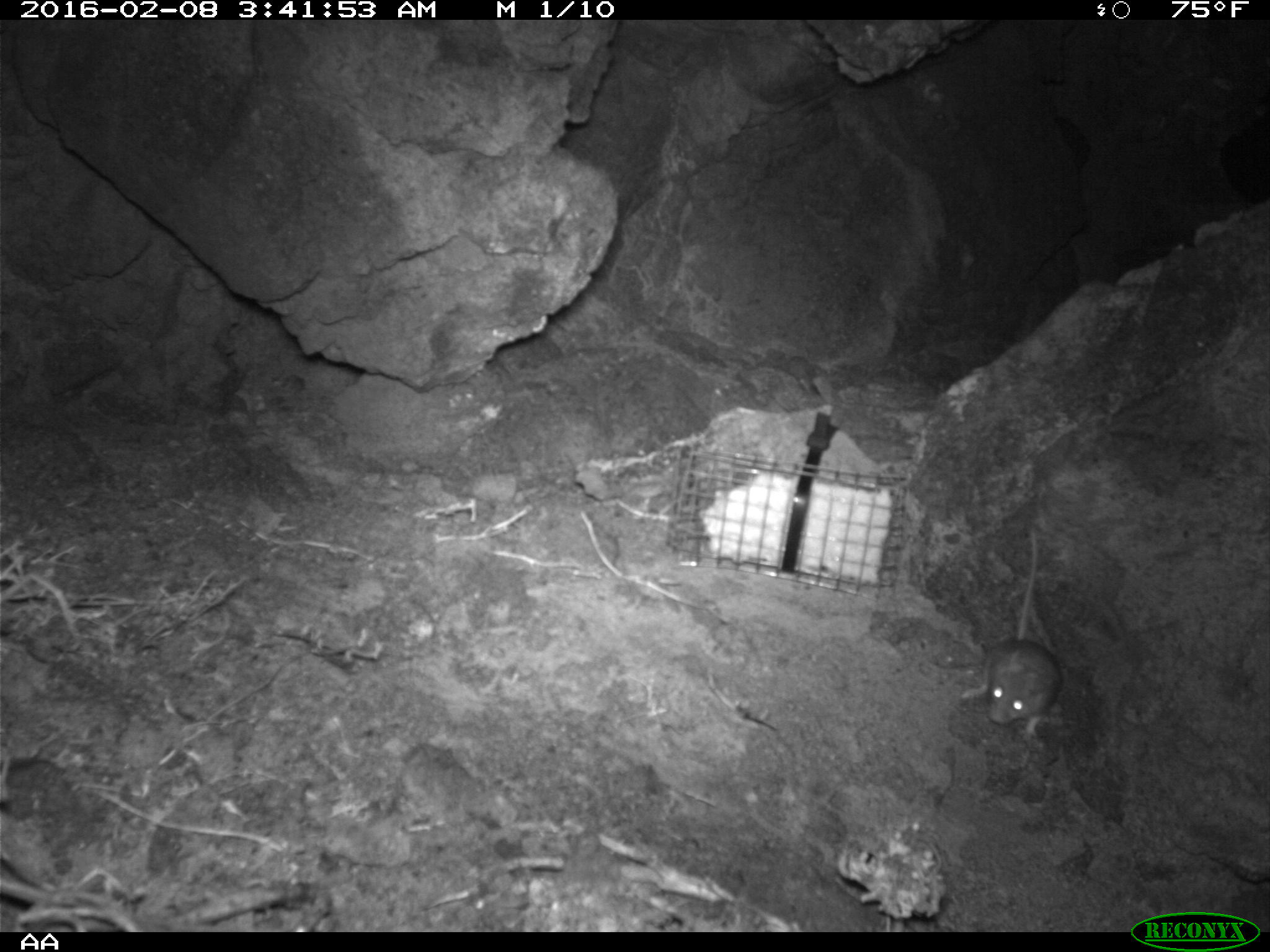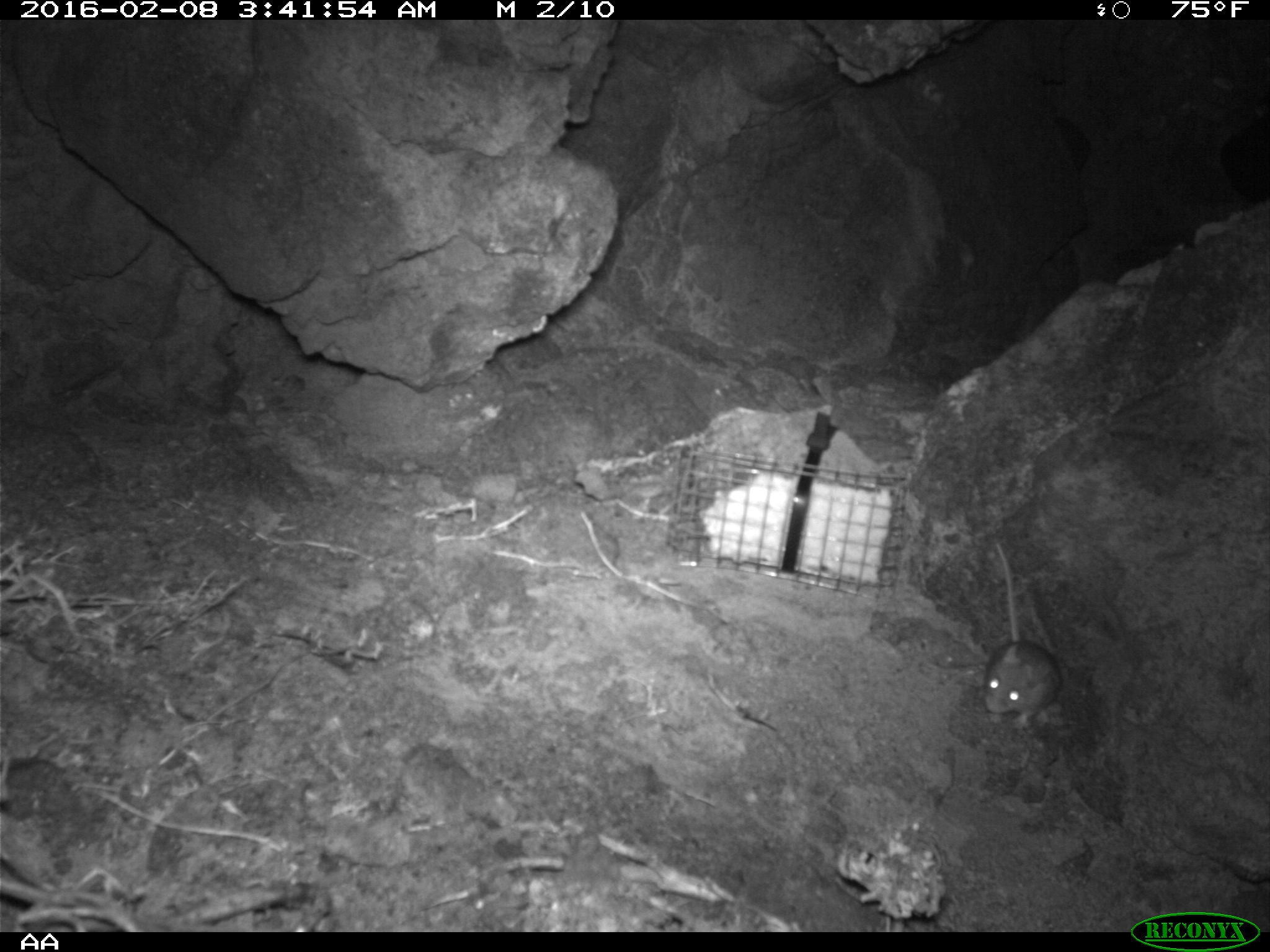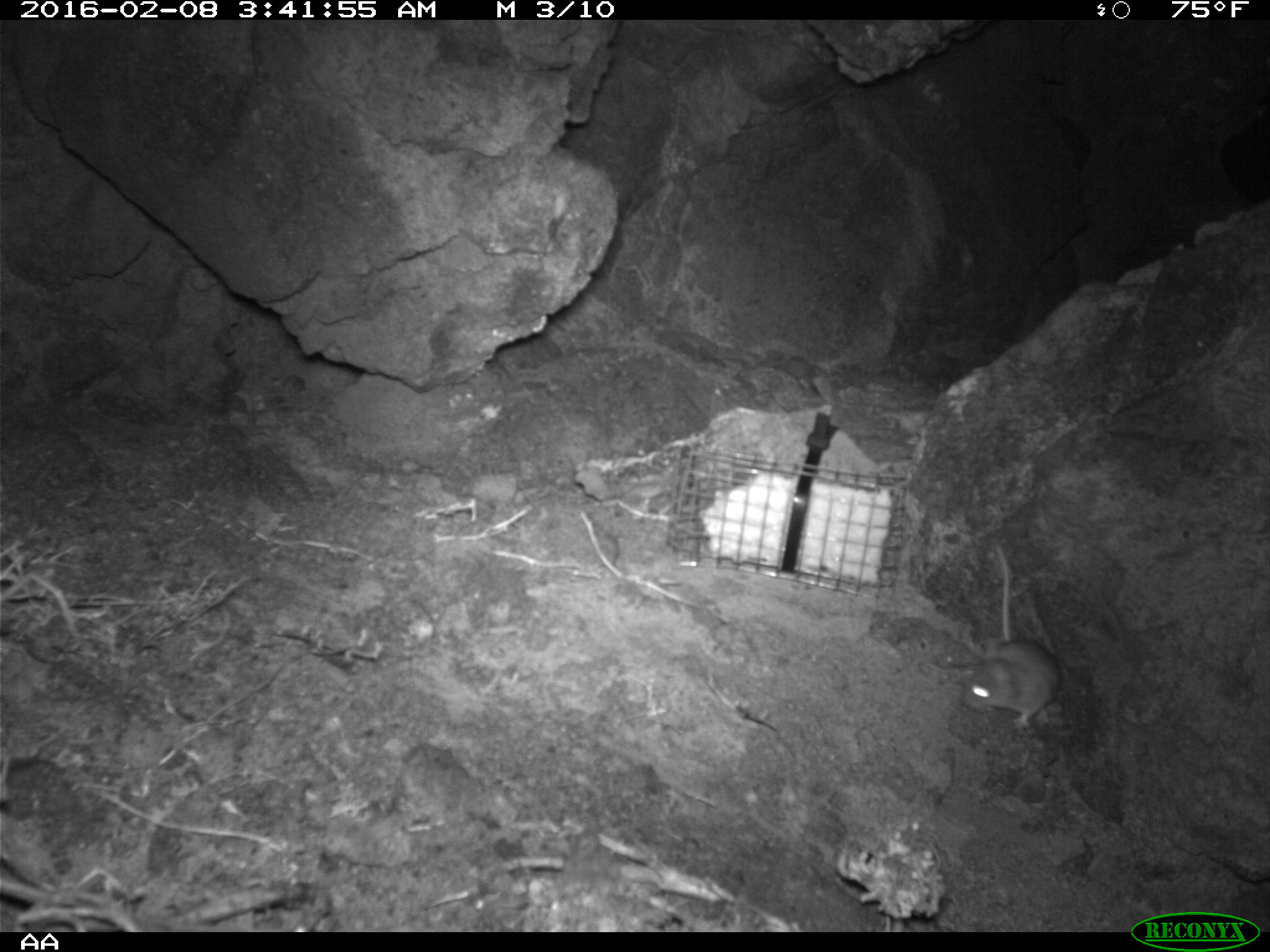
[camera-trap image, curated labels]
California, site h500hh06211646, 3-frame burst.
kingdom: Animalia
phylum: Chordata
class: Mammalia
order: Rodentia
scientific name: Rodentia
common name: rodent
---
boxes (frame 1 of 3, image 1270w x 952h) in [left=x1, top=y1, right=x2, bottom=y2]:
rodent: [left=957, top=525, right=1062, bottom=726]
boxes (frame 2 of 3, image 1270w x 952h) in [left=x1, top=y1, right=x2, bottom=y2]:
rodent: [left=982, top=541, right=1064, bottom=726]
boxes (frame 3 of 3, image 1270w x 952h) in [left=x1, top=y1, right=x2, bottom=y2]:
rodent: [left=959, top=543, right=1065, bottom=723]